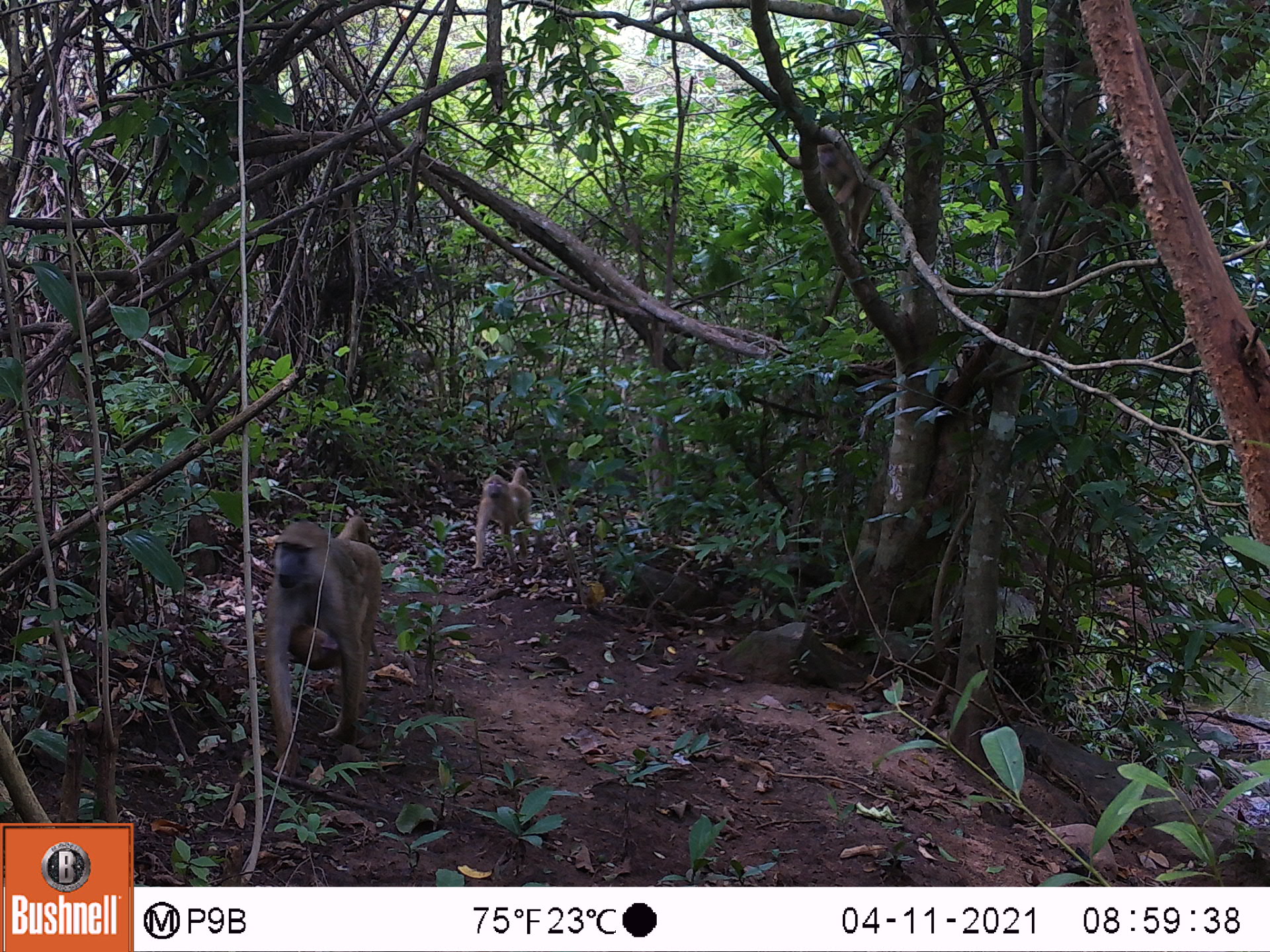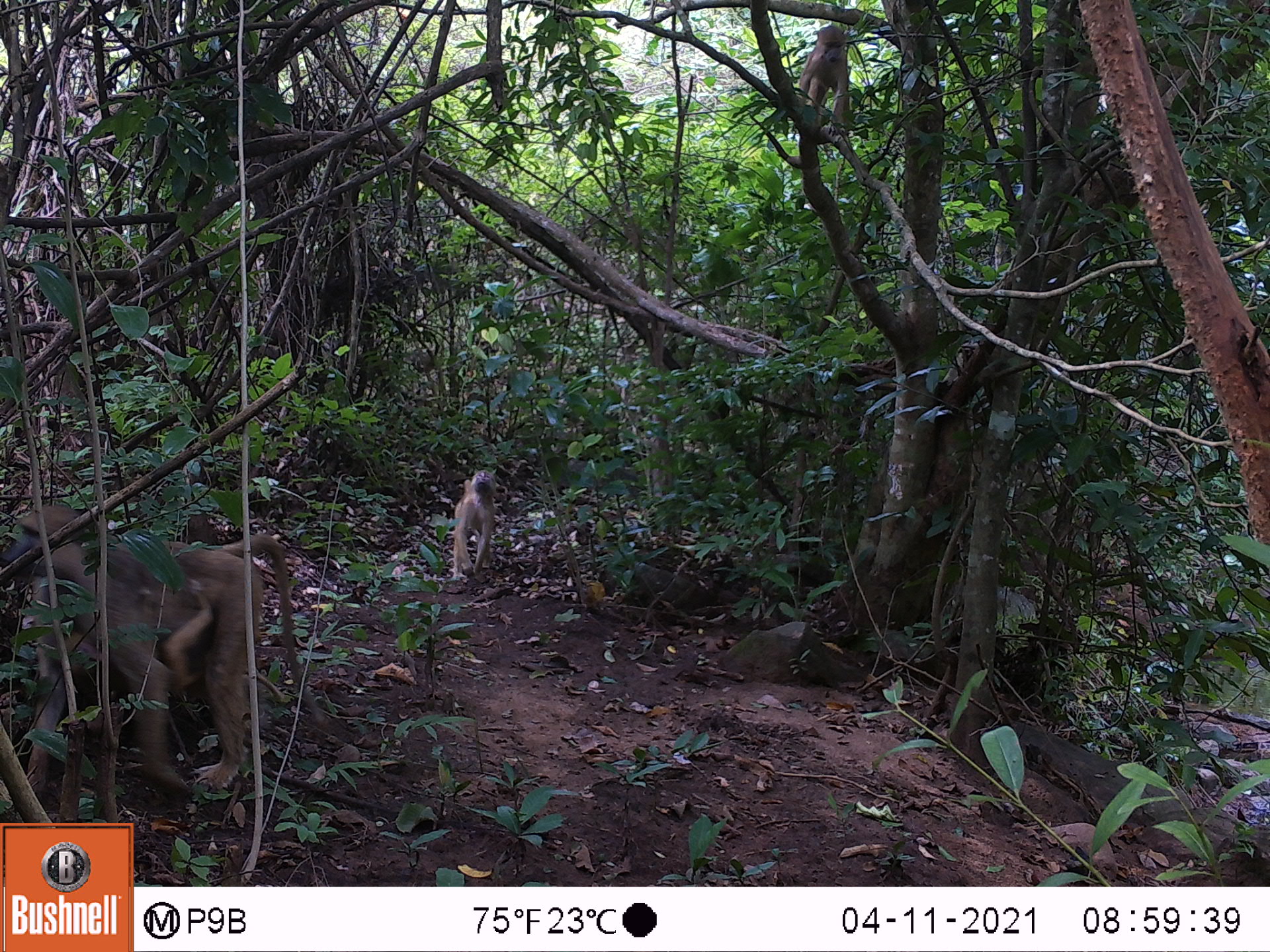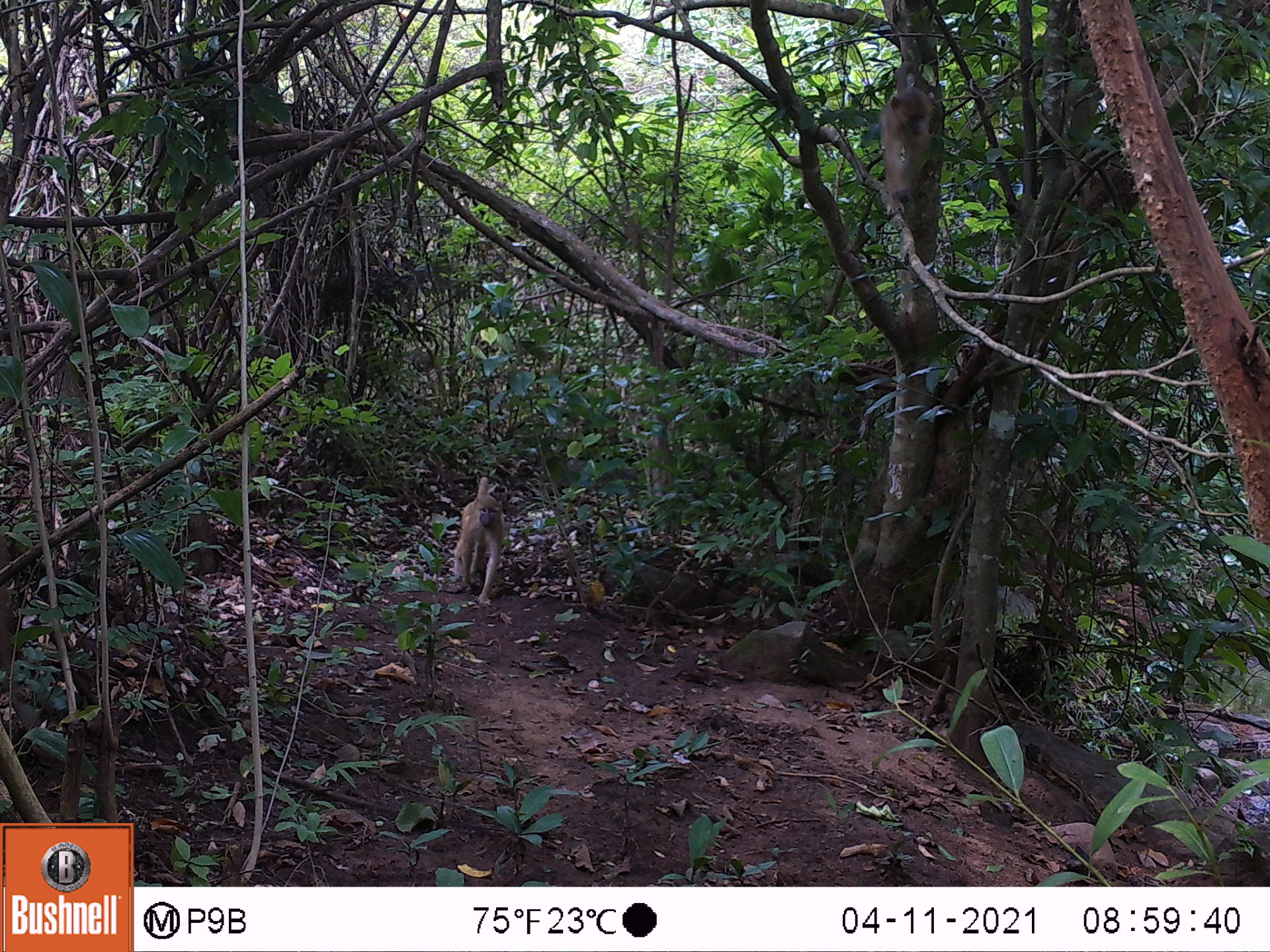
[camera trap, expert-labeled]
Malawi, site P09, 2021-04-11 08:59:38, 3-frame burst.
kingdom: Animalia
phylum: Chordata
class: Mammalia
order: Primates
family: Cercopithecidae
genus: Papio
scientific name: Papio cynocephalus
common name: yellow baboon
Yellow baboon (Papio cynocephalus), count 4.